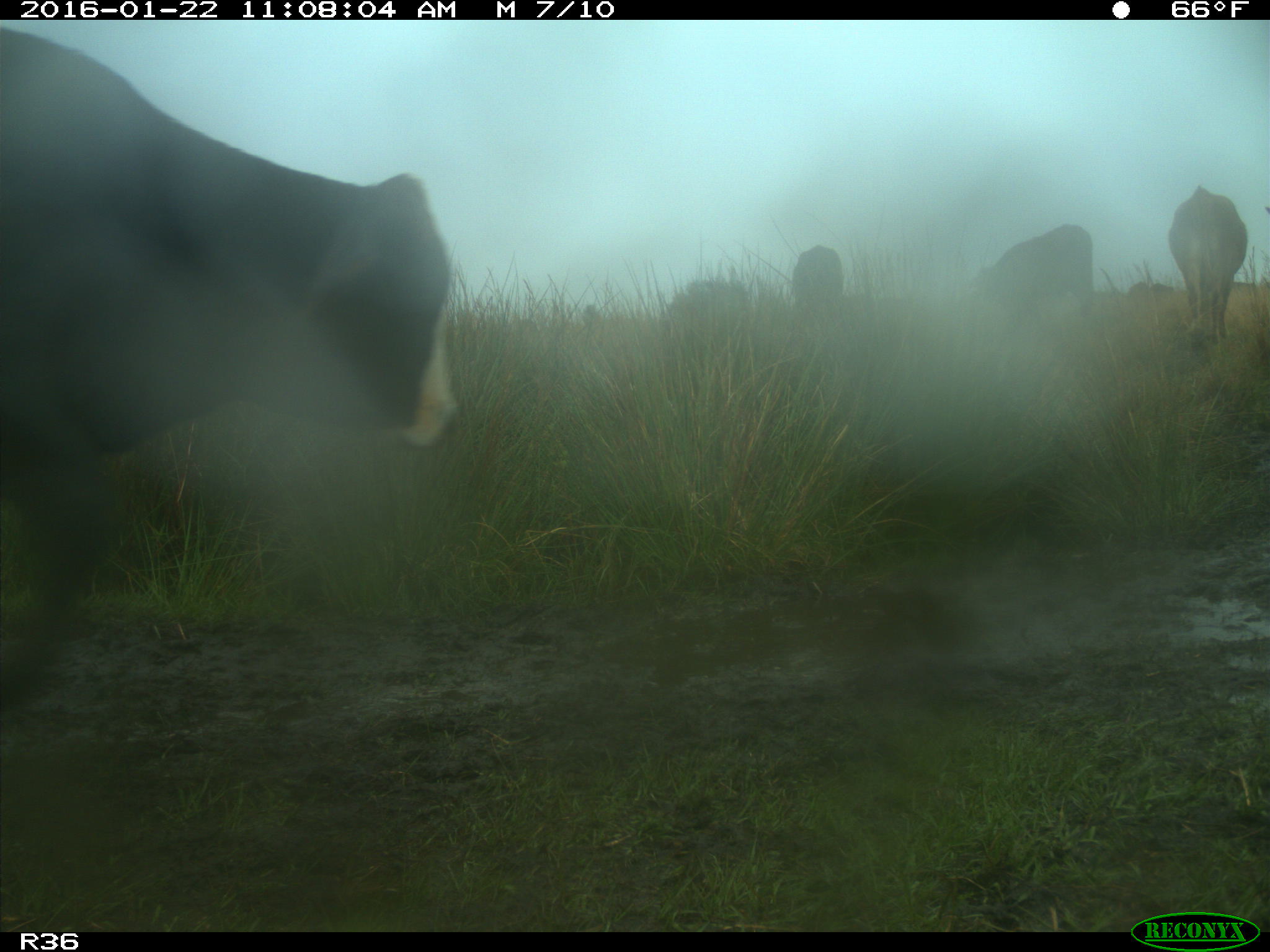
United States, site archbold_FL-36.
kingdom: Animalia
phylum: Chordata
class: Mammalia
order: Artiodactyla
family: Bovidae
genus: Bos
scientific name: Bos taurus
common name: domestic cow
Bos taurus (domestic cow).